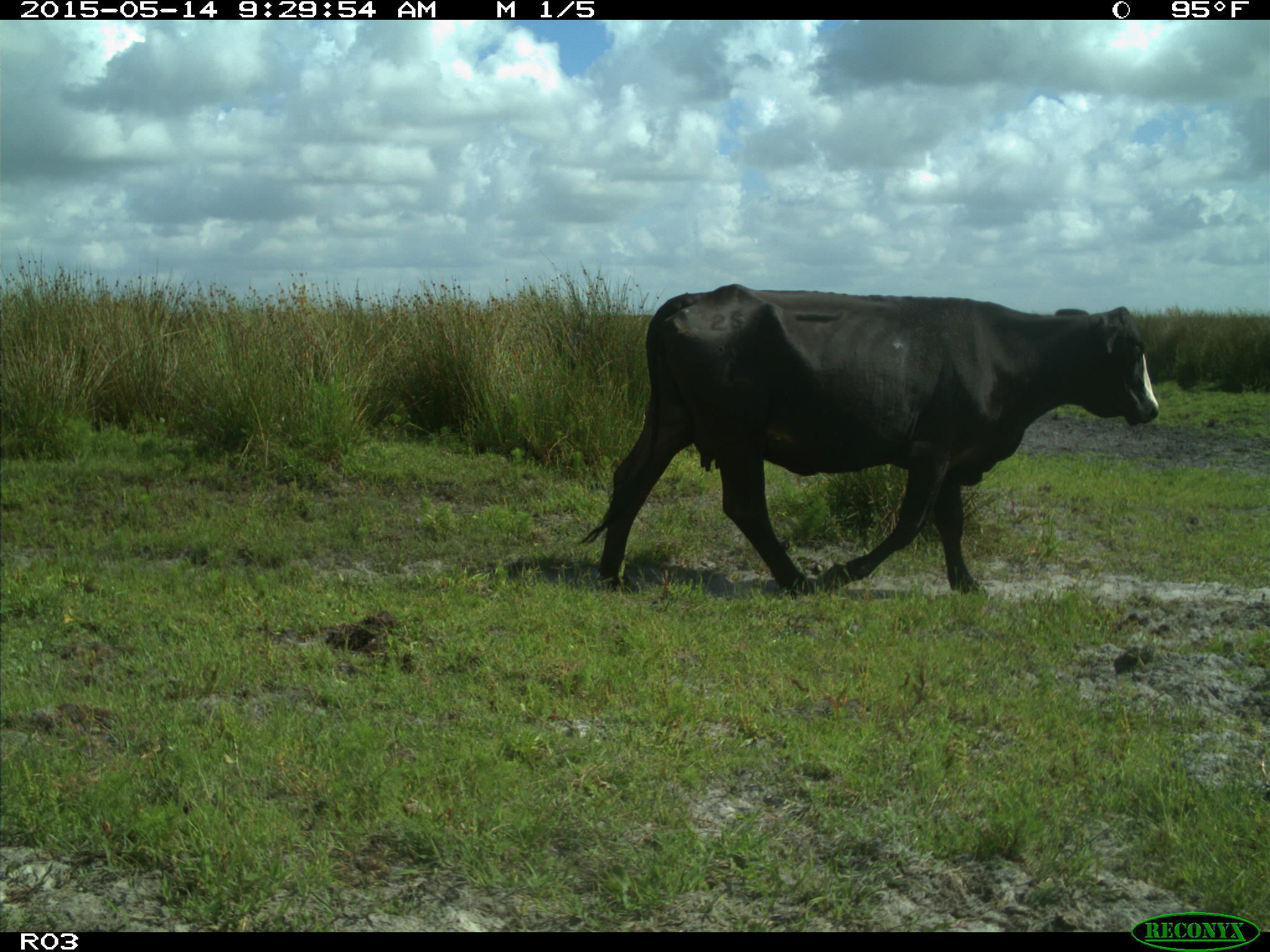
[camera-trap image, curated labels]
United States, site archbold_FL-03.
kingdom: Animalia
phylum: Chordata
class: Mammalia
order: Artiodactyla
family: Bovidae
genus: Bos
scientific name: Bos taurus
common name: domestic cow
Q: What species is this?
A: Bos taurus (domestic cow).